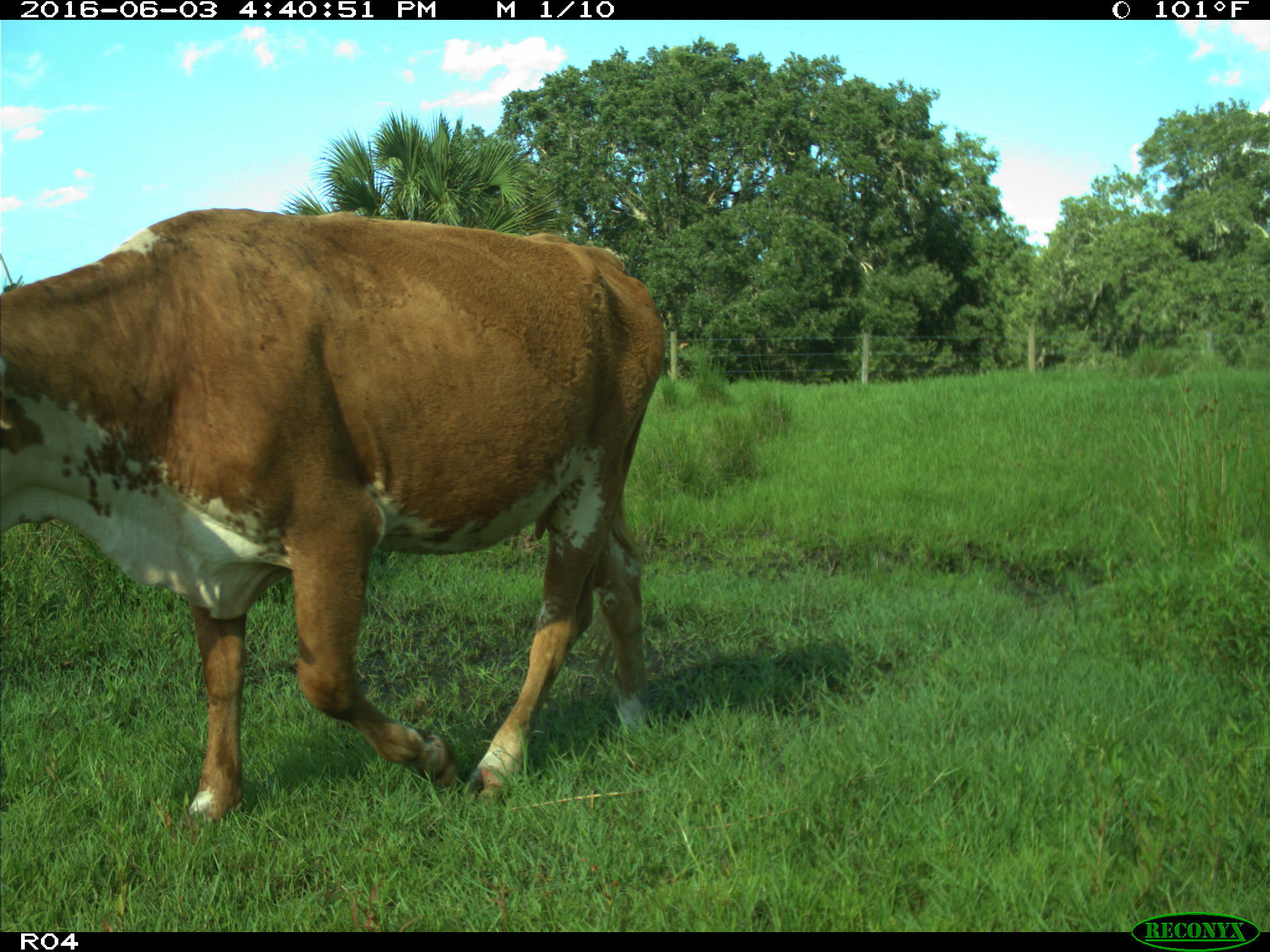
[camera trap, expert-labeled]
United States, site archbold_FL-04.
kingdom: Animalia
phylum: Chordata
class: Mammalia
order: Artiodactyla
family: Bovidae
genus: Bos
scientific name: Bos taurus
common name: domestic cow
Bos taurus (domestic cow).